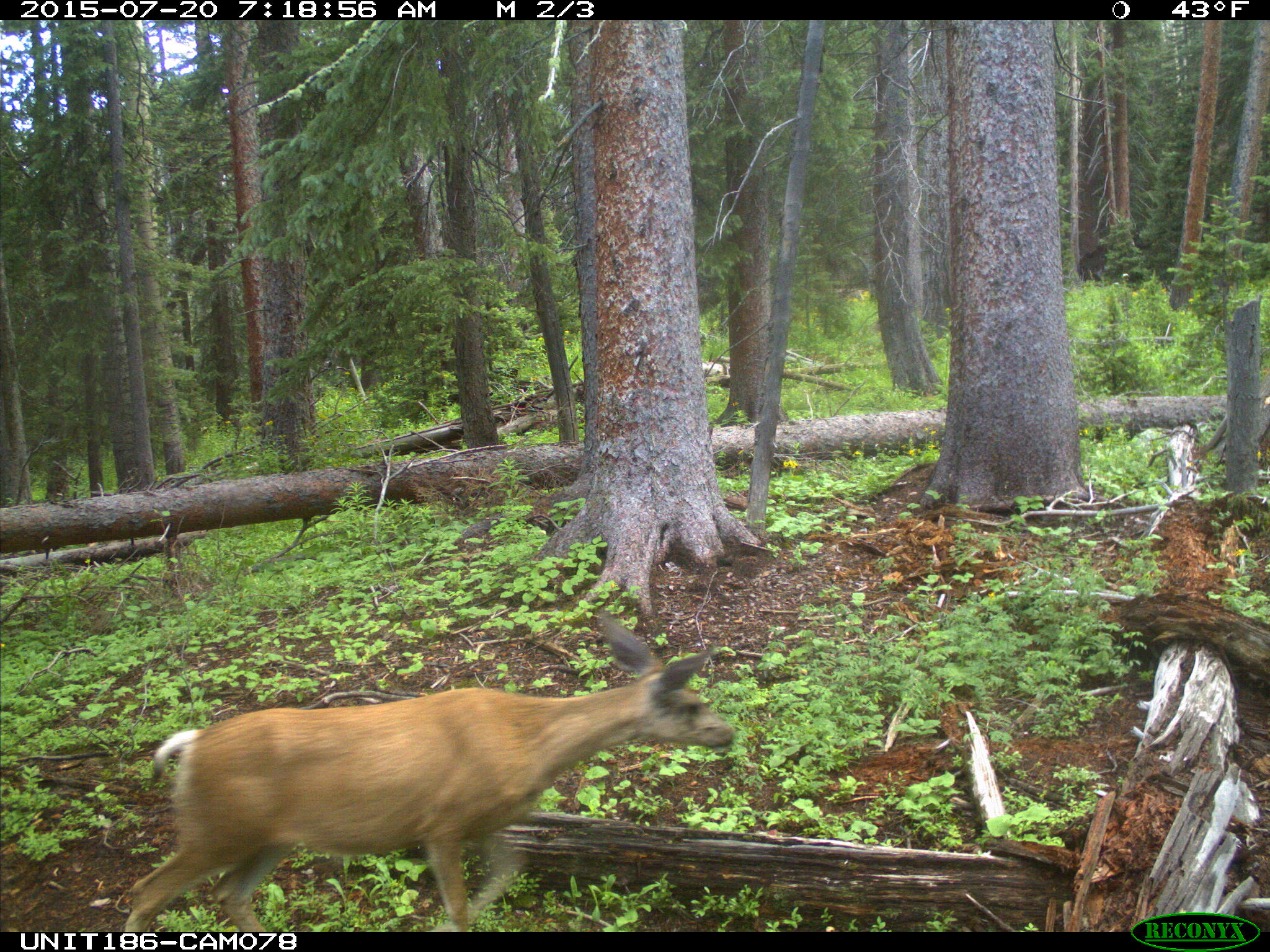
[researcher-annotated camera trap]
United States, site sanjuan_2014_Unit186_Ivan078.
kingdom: Animalia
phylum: Chordata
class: Mammalia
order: Artiodactyla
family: Cervidae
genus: Odocoileus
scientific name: Odocoileus hemionus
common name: mule deer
Odocoileus hemionus (mule deer).